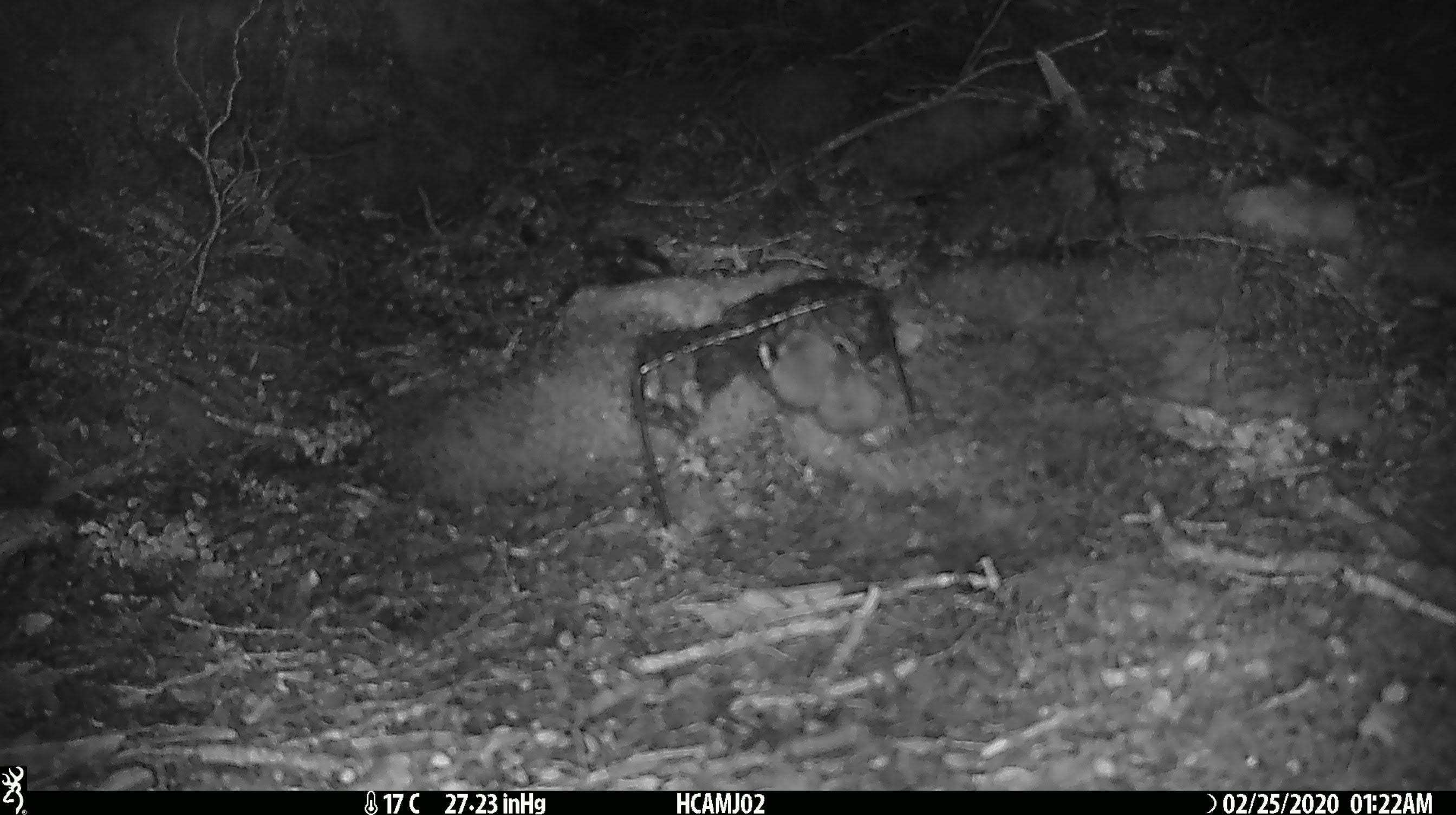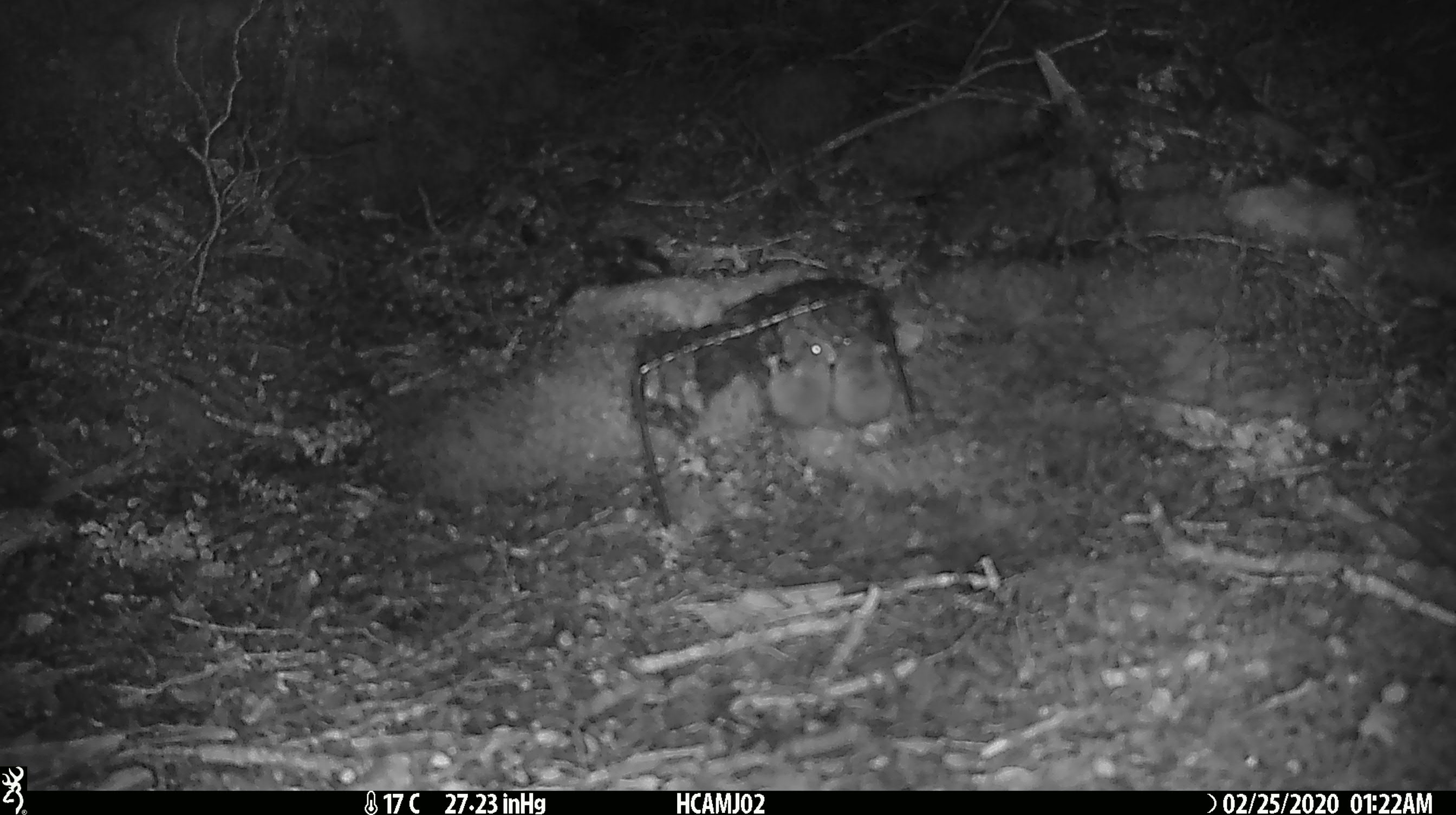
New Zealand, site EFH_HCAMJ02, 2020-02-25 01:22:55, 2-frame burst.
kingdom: Animalia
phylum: Chordata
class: Mammalia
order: Rodentia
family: Muridae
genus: Mus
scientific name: Mus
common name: mouse